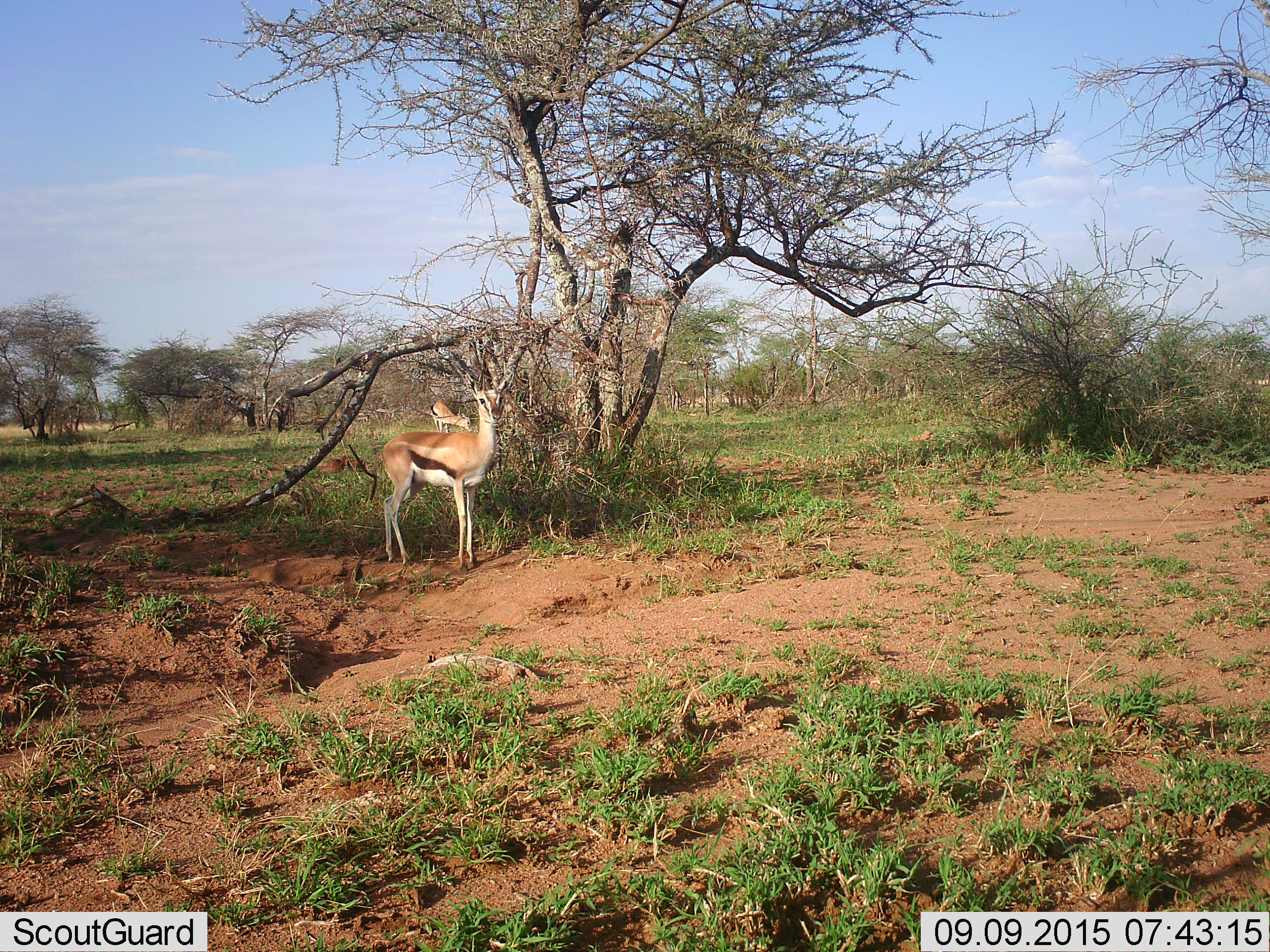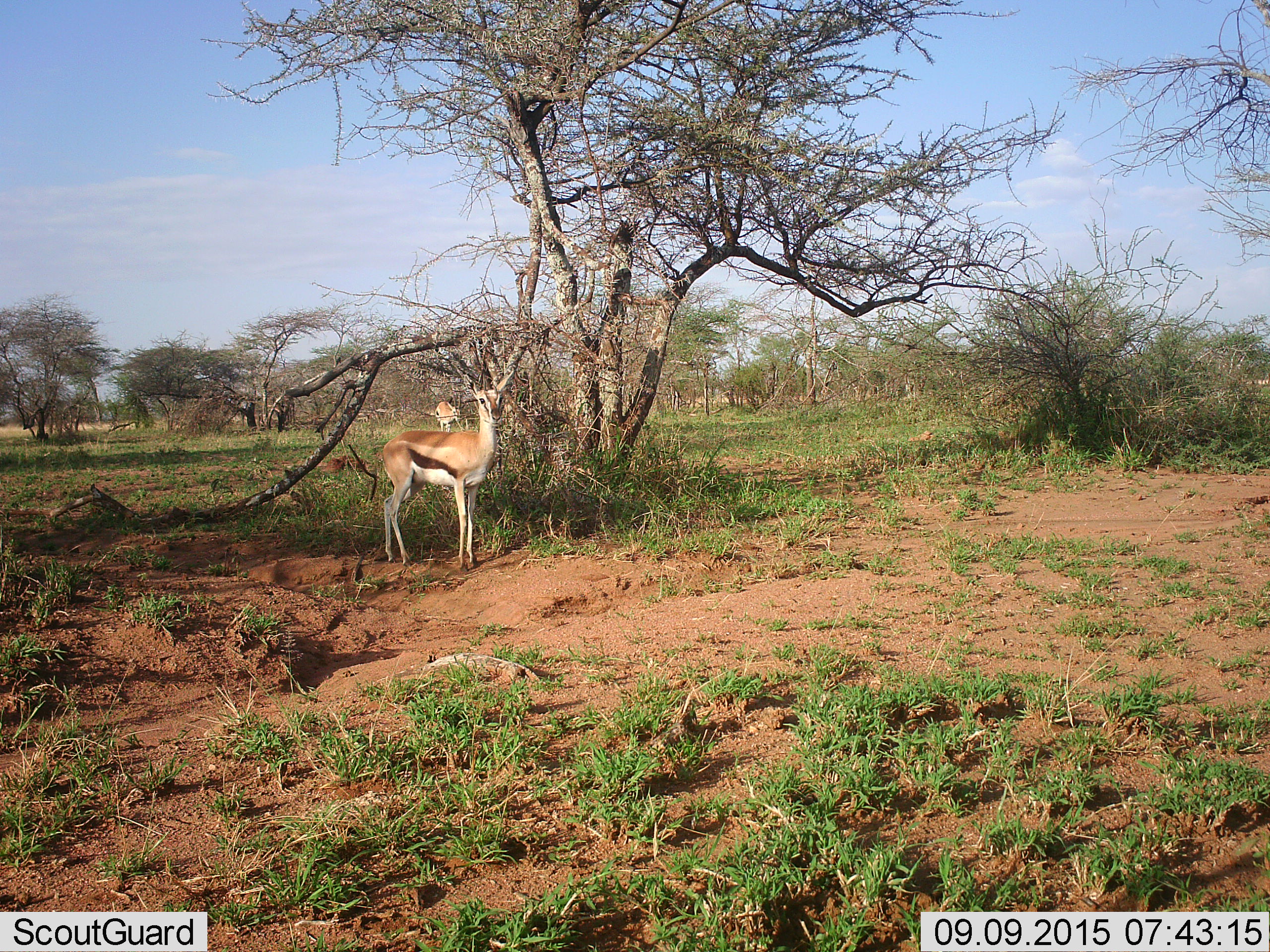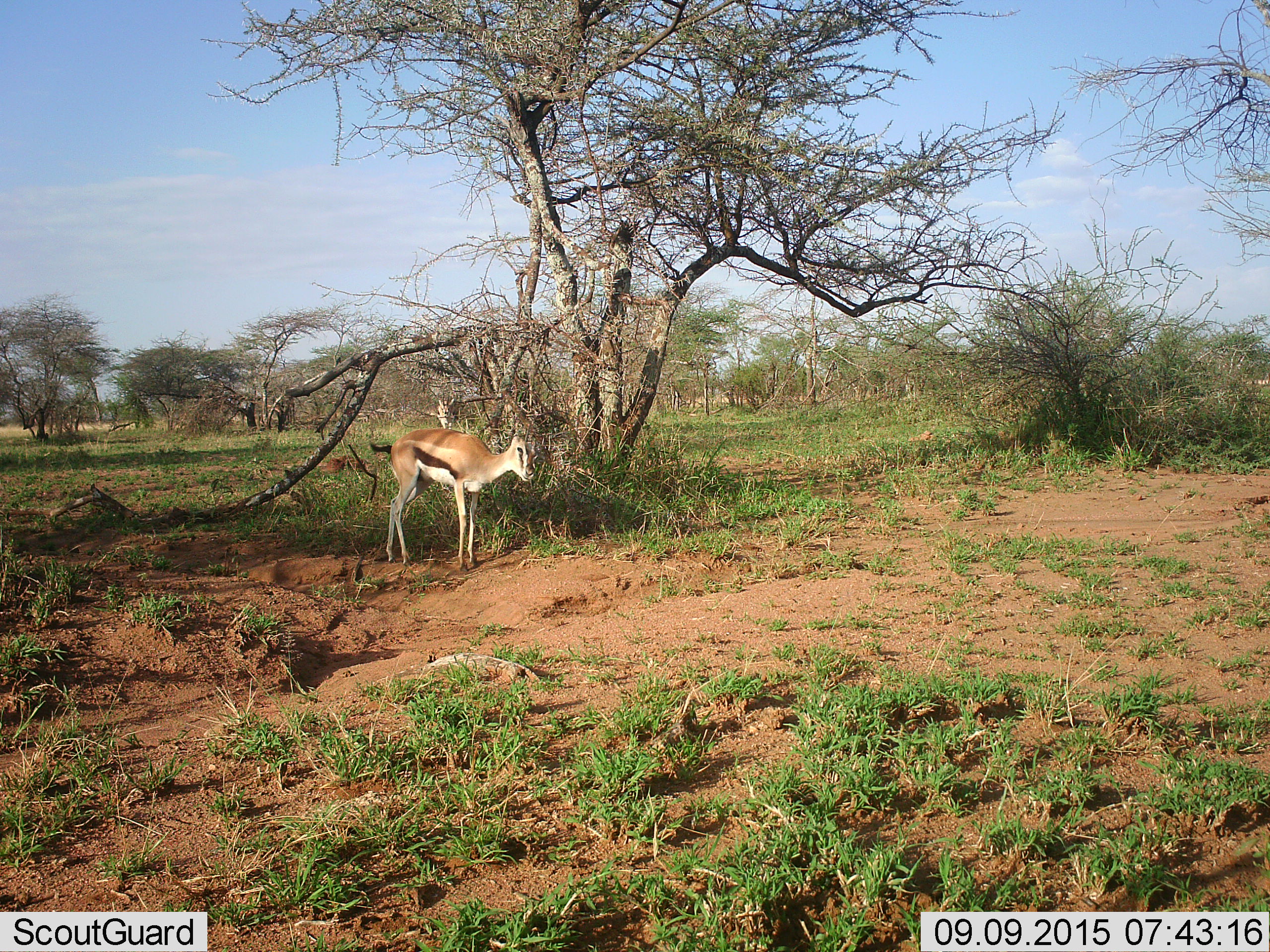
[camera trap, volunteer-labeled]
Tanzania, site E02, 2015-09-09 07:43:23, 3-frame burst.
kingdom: Animalia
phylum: Chordata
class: Mammalia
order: Artiodactyla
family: Bovidae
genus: Eudorcas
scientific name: Eudorcas thomsonii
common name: thomson's gazelle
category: gazellethomsons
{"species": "gazellethomsons (thomson's gazelle) (Eudorcas thomsonii)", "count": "2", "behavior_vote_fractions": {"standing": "88%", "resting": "6%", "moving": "12%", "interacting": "0%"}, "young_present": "6%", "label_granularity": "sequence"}